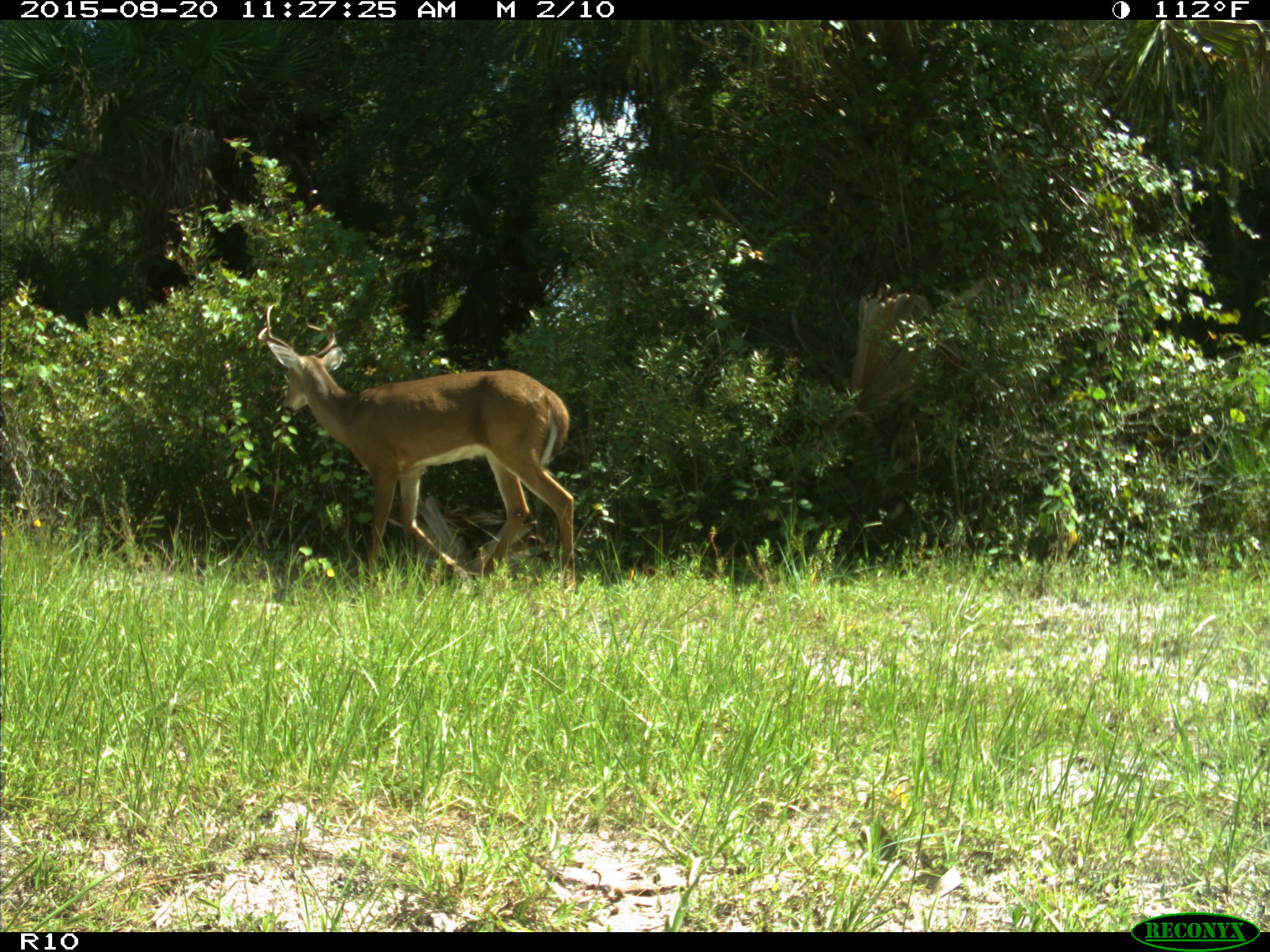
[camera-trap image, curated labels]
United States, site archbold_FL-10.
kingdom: Animalia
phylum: Chordata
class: Mammalia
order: Artiodactyla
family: Cervidae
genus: Odocoileus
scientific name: Odocoileus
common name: deer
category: unidentified deer